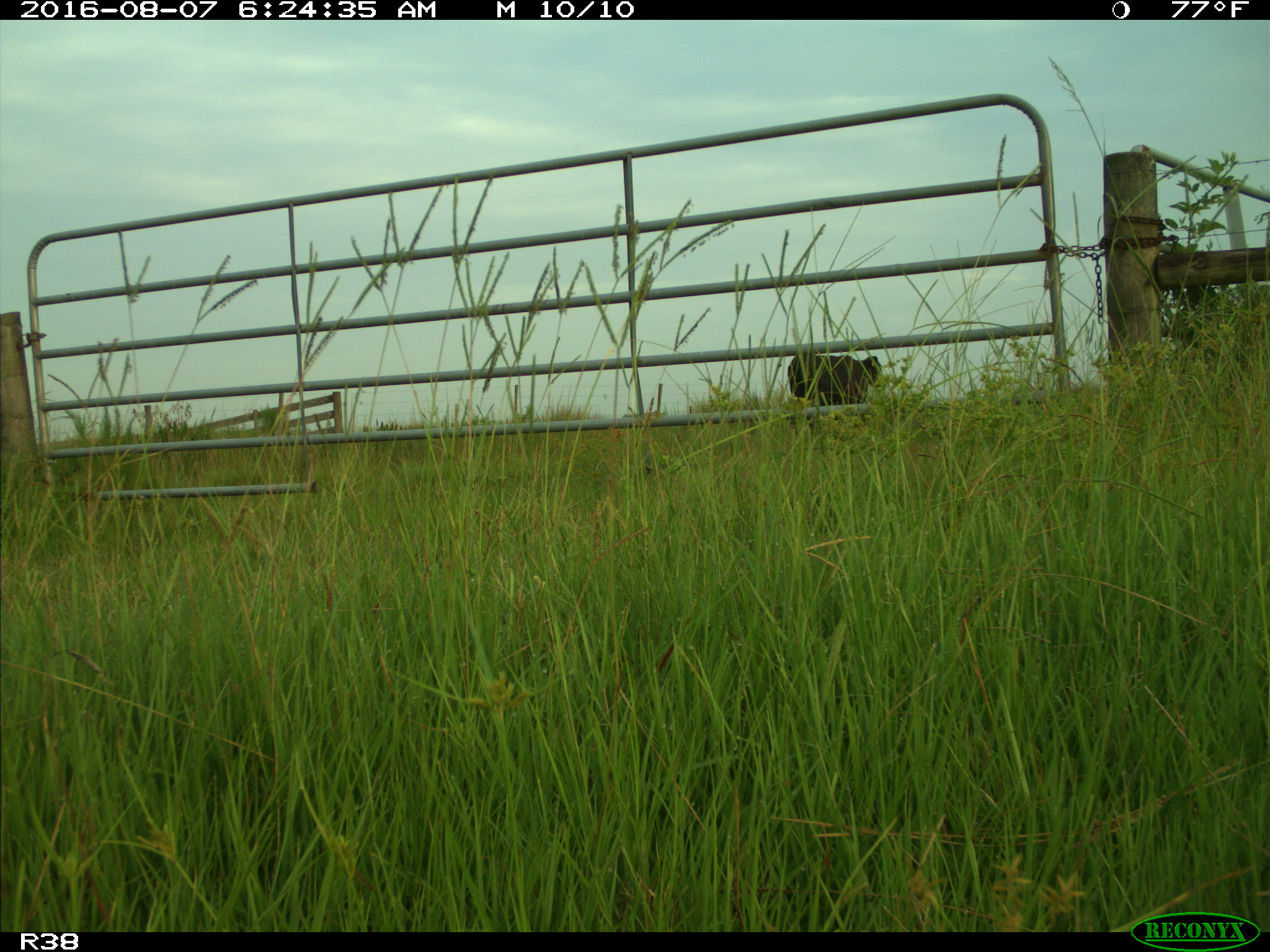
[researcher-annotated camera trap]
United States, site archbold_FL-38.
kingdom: Animalia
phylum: Chordata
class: Mammalia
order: Artiodactyla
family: Bovidae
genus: Bos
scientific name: Bos taurus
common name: domestic cow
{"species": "Bos taurus (domestic cow)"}